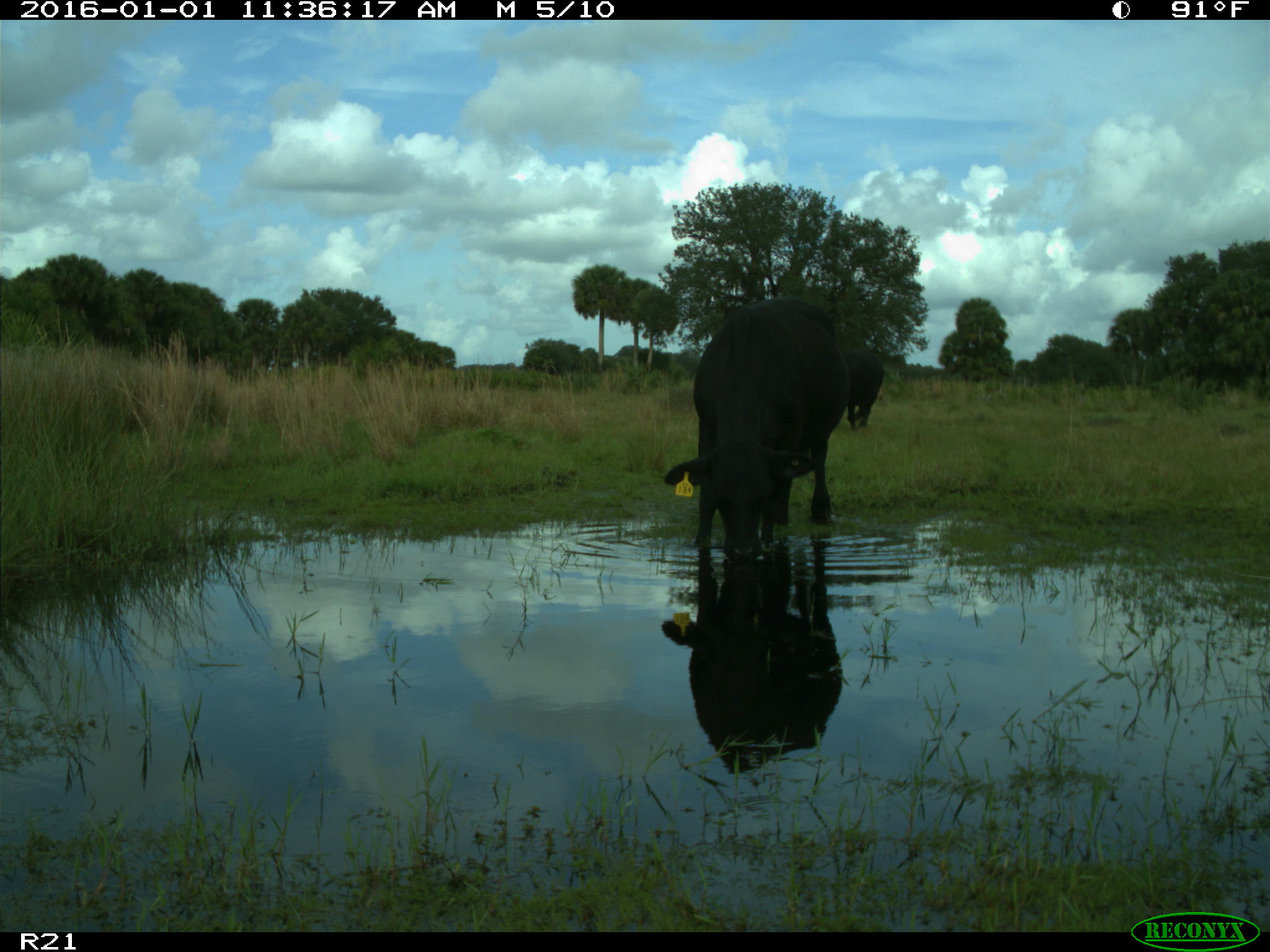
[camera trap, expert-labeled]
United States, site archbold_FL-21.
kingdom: Animalia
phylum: Chordata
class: Mammalia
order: Artiodactyla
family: Bovidae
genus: Bos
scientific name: Bos taurus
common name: domestic cow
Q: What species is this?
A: Bos taurus (domestic cow).